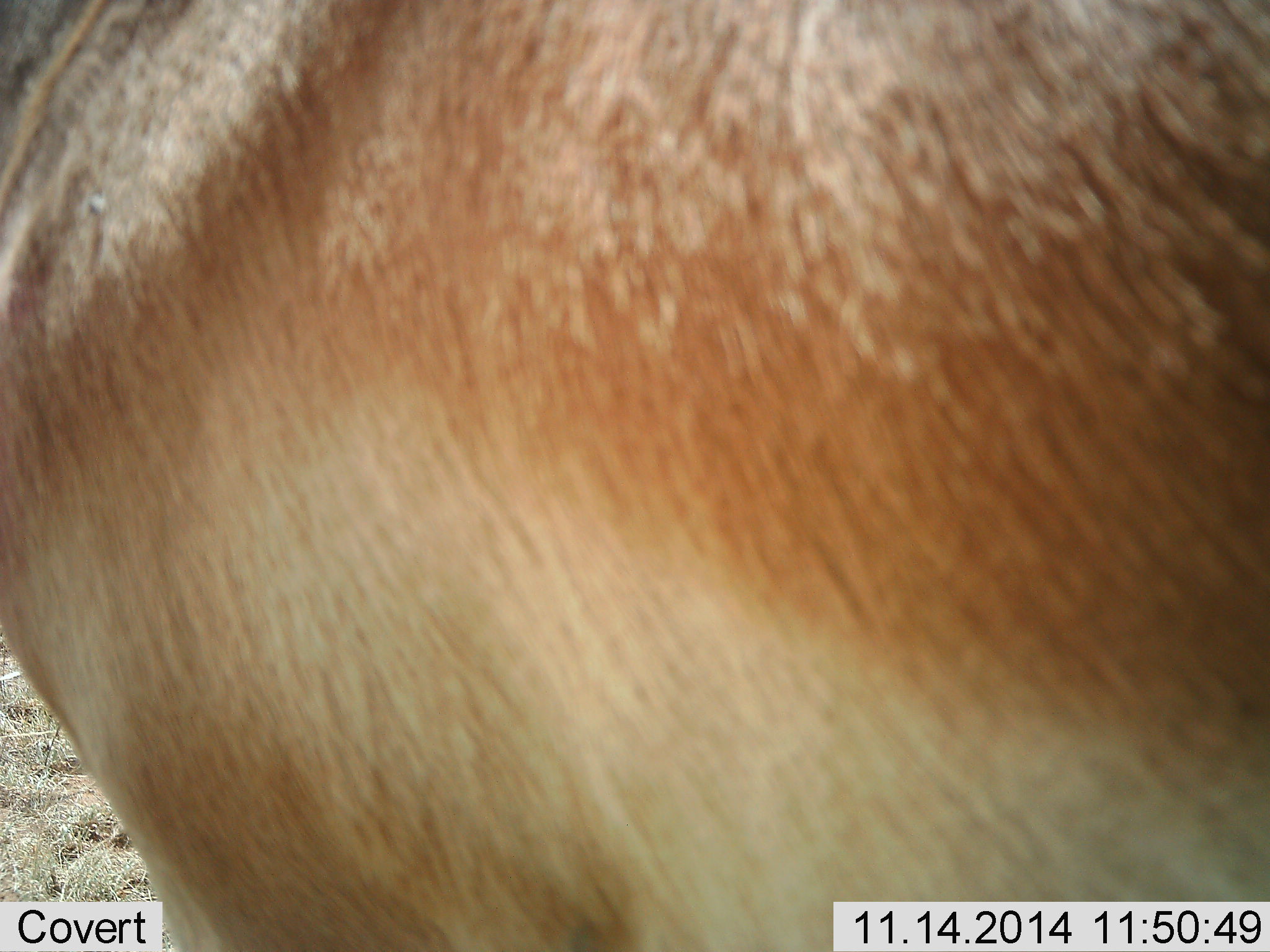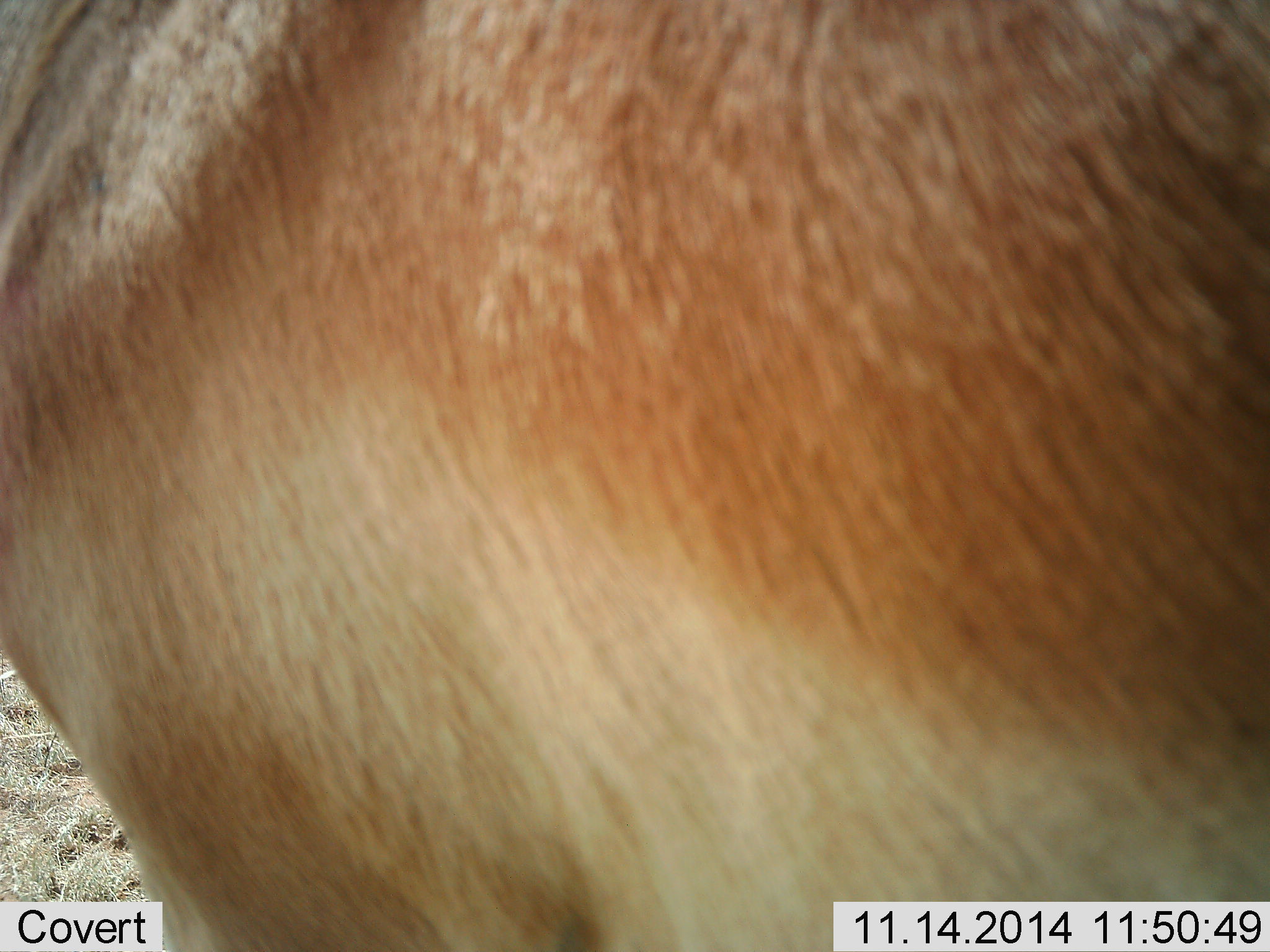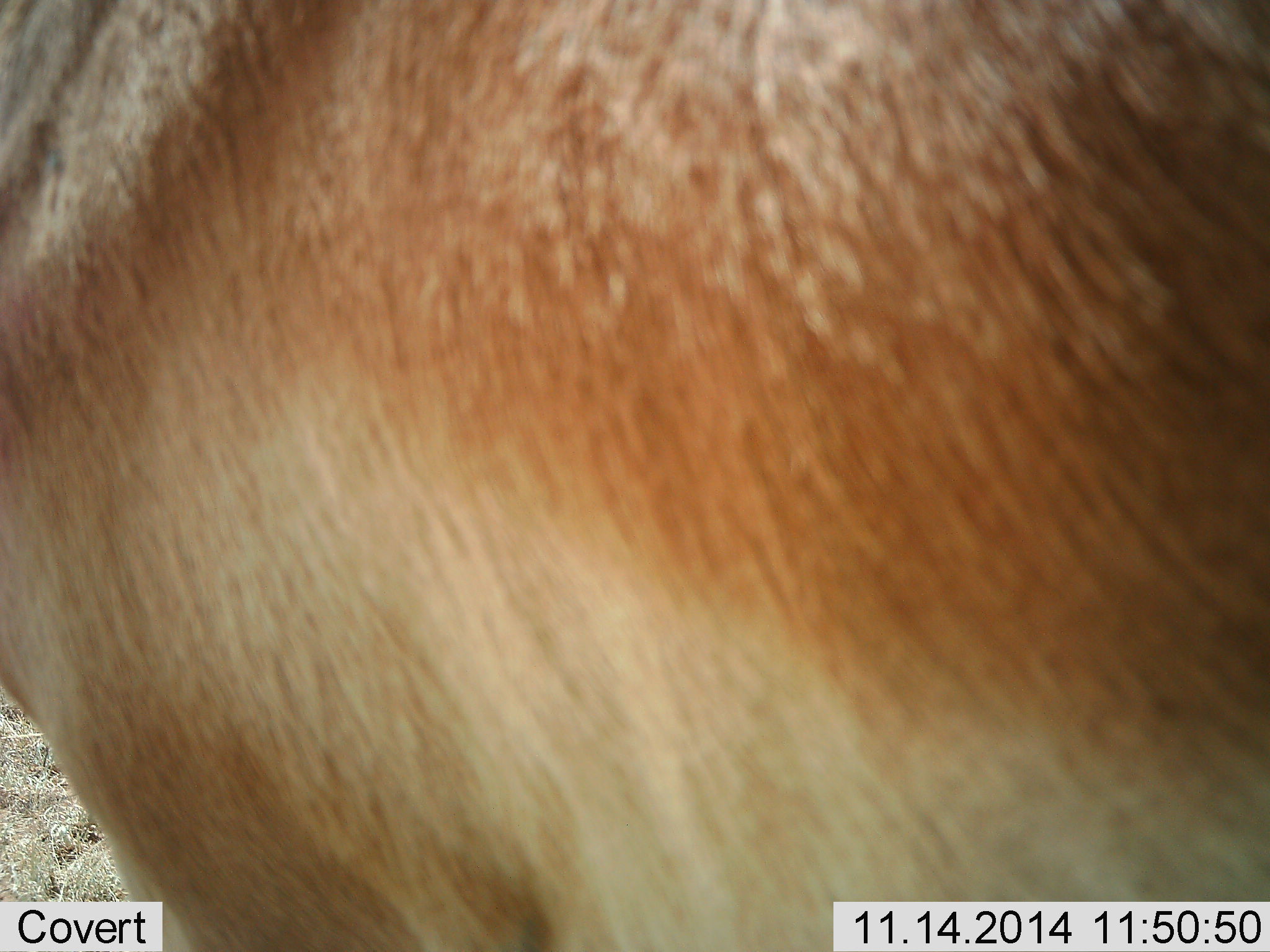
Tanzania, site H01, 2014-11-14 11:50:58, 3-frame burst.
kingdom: Animalia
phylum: Chordata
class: Mammalia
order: Artiodactyla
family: Bovidae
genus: Aepyceros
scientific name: Aepyceros melampus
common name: impala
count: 1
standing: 100%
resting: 0%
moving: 0%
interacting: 0%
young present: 0%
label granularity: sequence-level